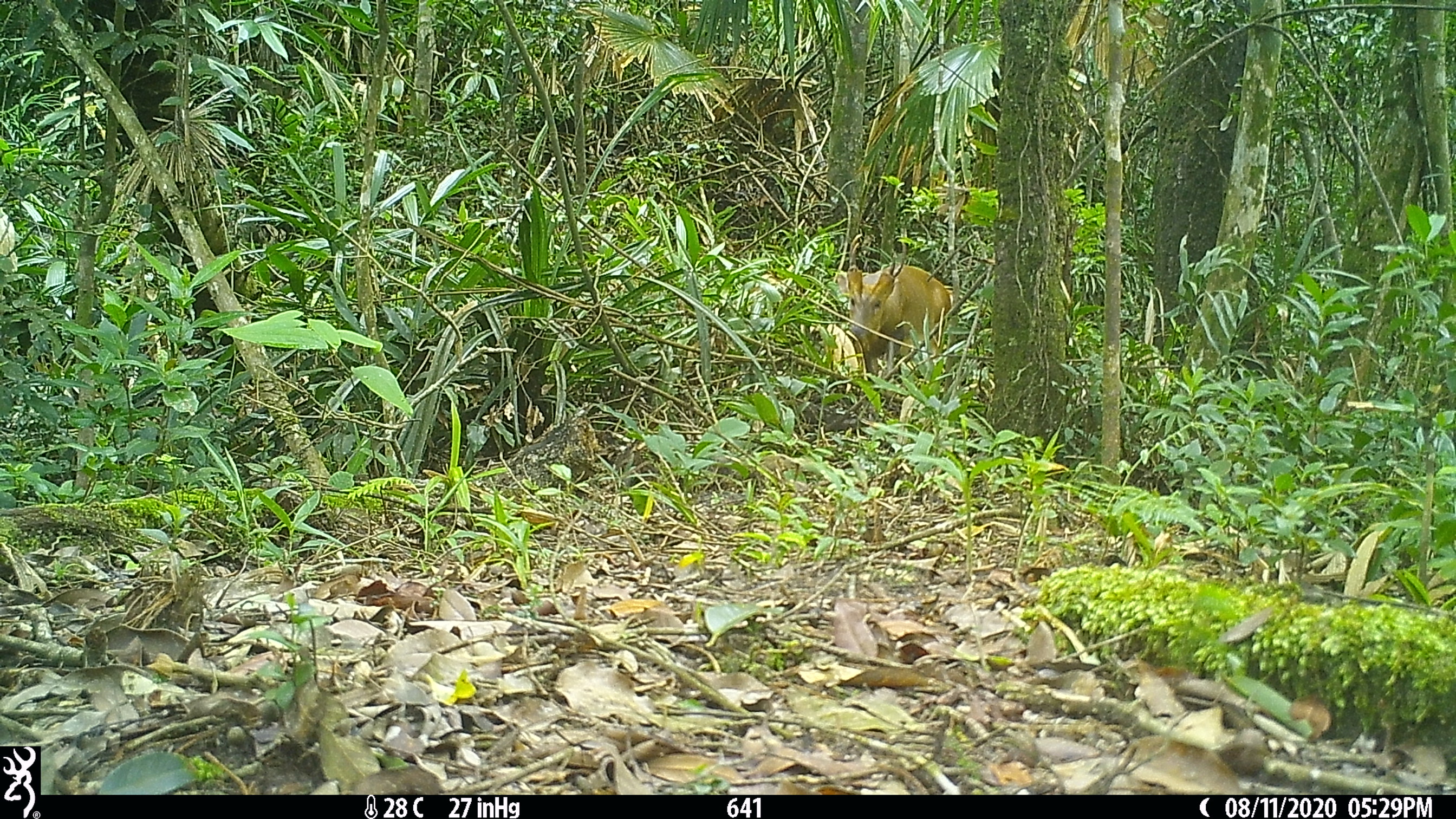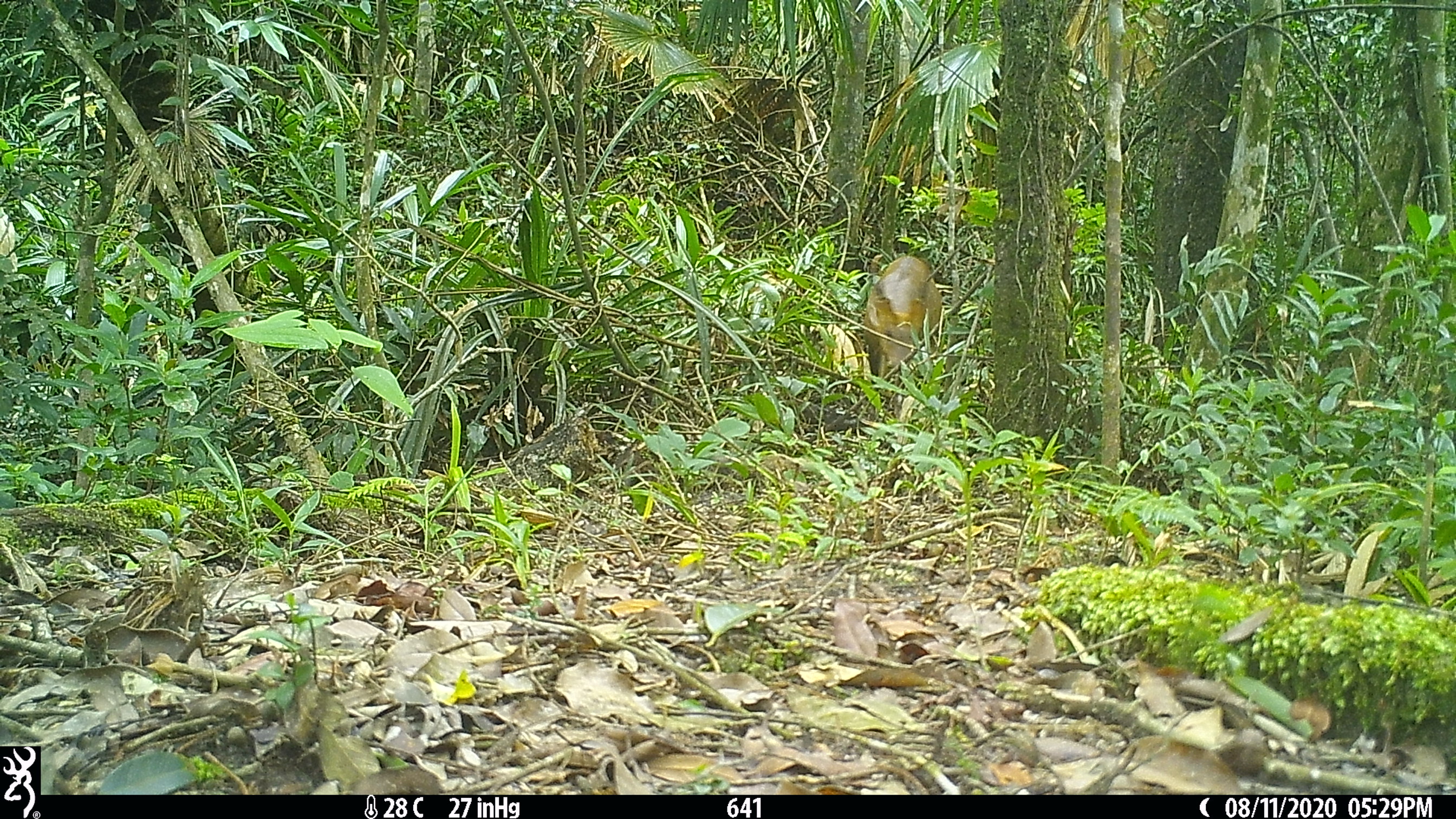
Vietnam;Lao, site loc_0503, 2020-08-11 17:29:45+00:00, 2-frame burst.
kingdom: Animalia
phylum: Chordata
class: Mammalia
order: Artiodactyla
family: Cervidae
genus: Muntiacus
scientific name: Muntiacus vuquangensis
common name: large-antlered muntjac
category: large antlered muntjac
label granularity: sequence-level